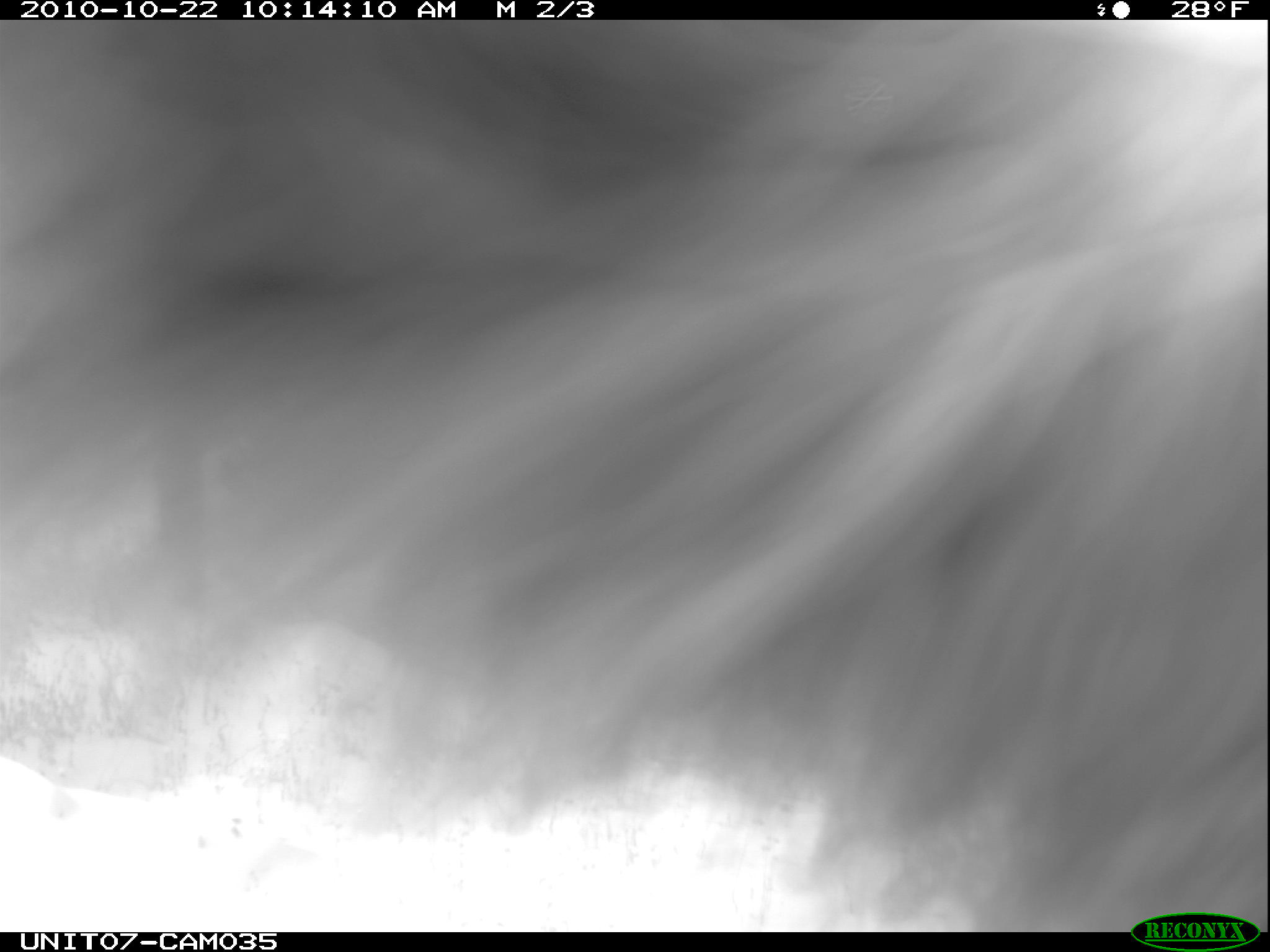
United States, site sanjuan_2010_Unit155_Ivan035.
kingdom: Animalia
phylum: Chordata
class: Mammalia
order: Rodentia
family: Erethizontidae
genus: Erethizon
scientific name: Erethizon dorsatum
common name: north american porcupine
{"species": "Erethizon dorsatum (north american porcupine)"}